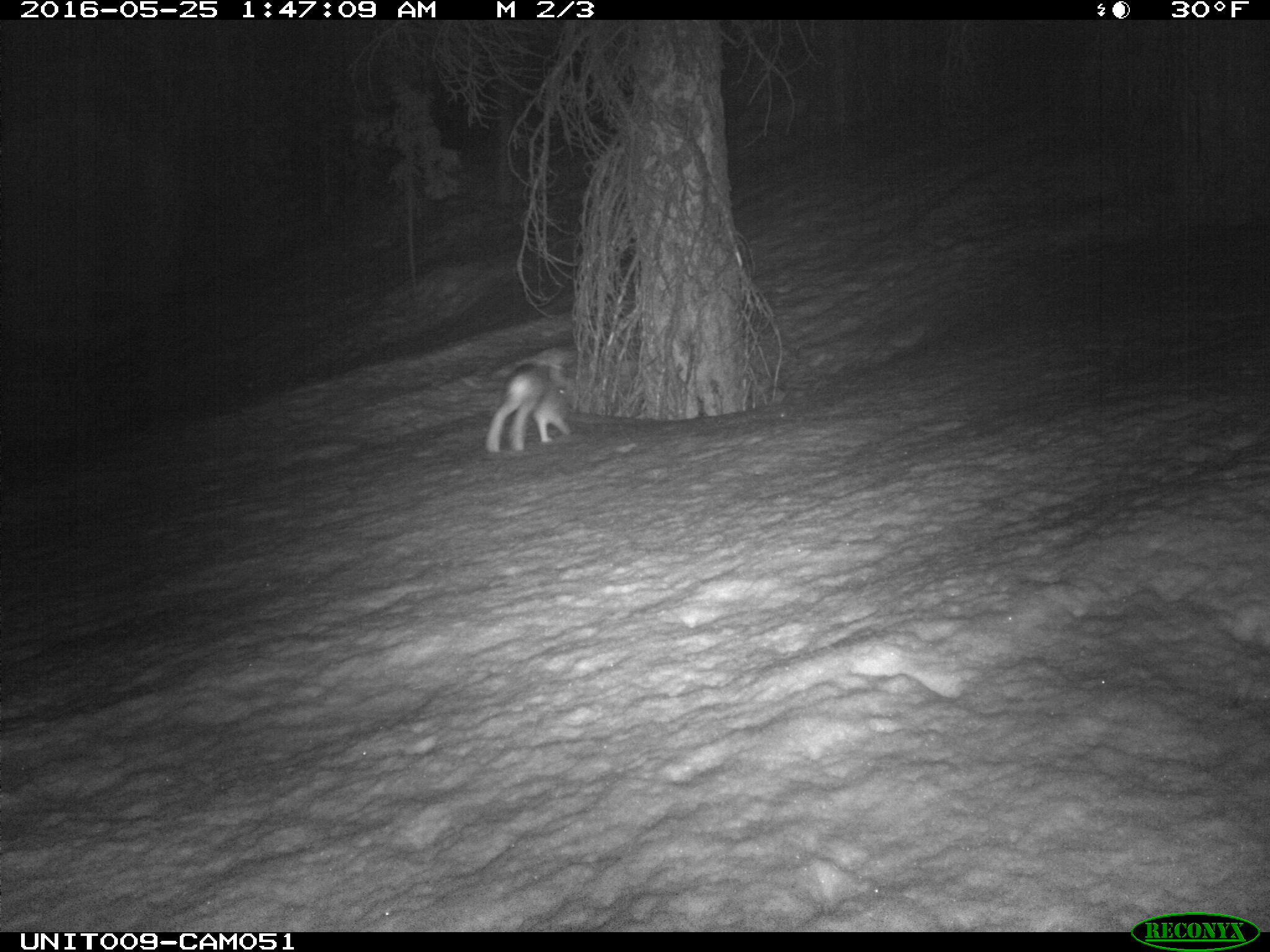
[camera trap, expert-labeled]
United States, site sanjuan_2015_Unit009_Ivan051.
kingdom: Animalia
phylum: Chordata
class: Mammalia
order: Lagomorpha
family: Leporidae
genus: Lepus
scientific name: Lepus americanus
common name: snowshoe hare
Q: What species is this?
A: Lepus americanus (snowshoe hare).